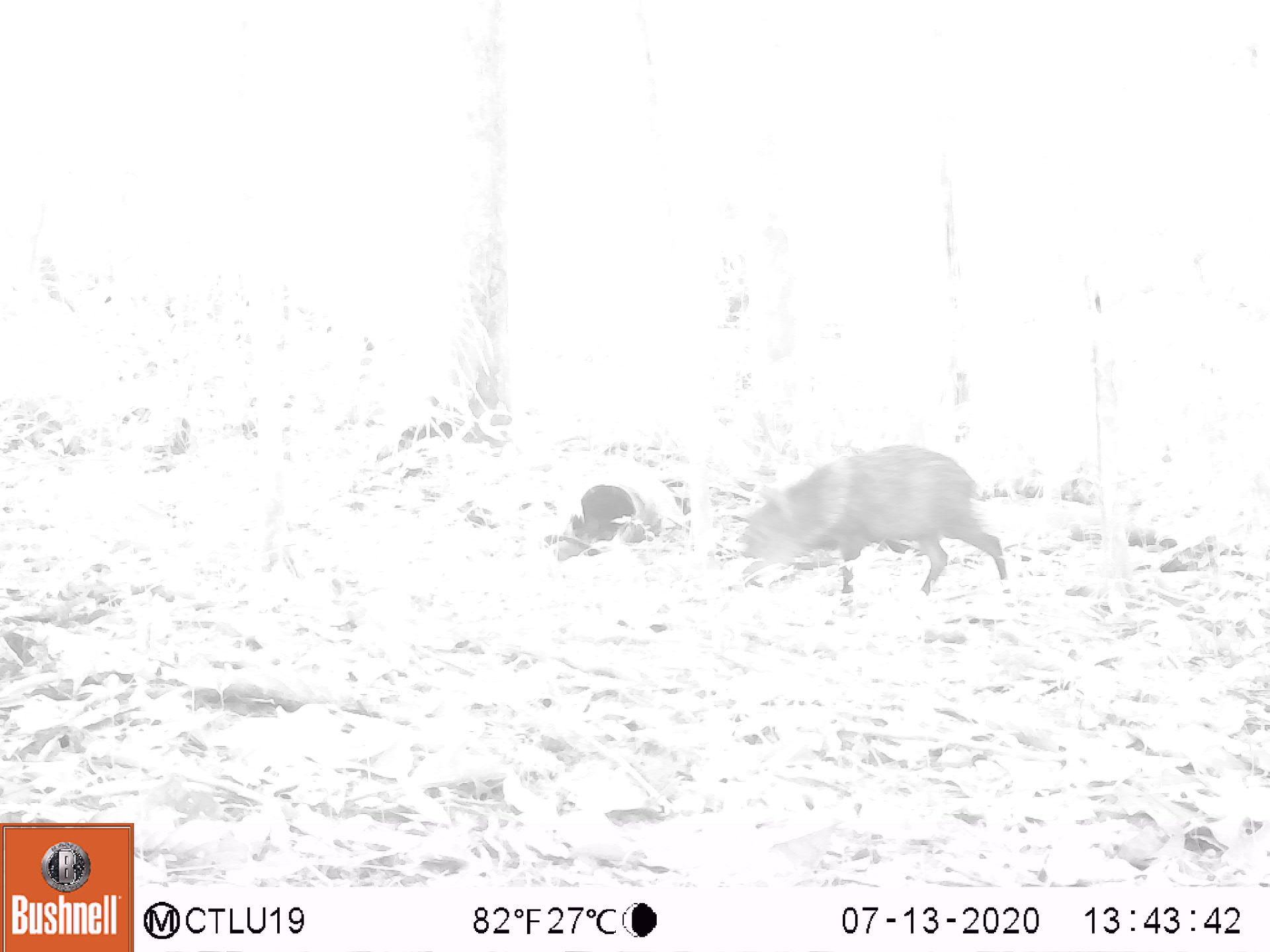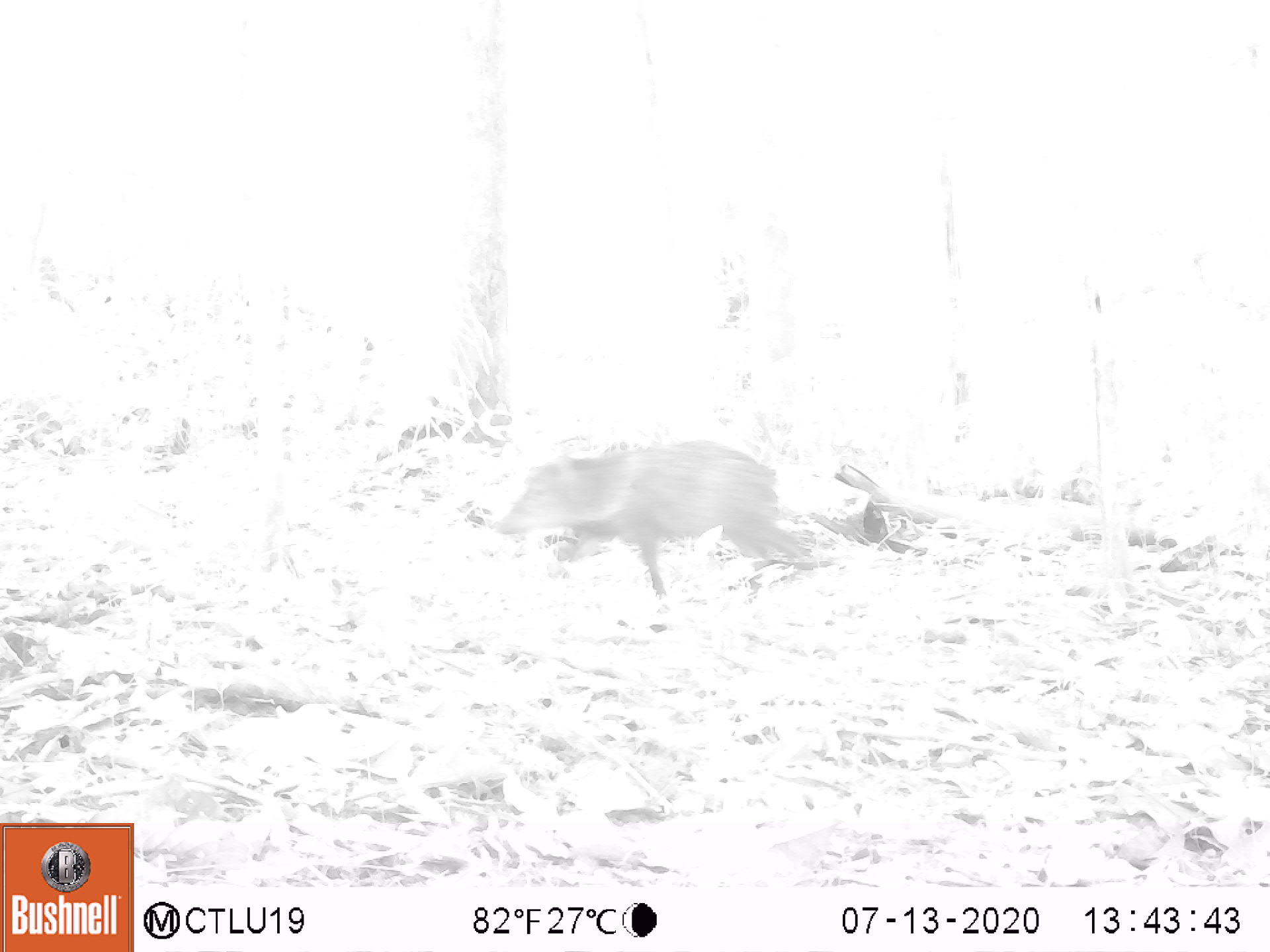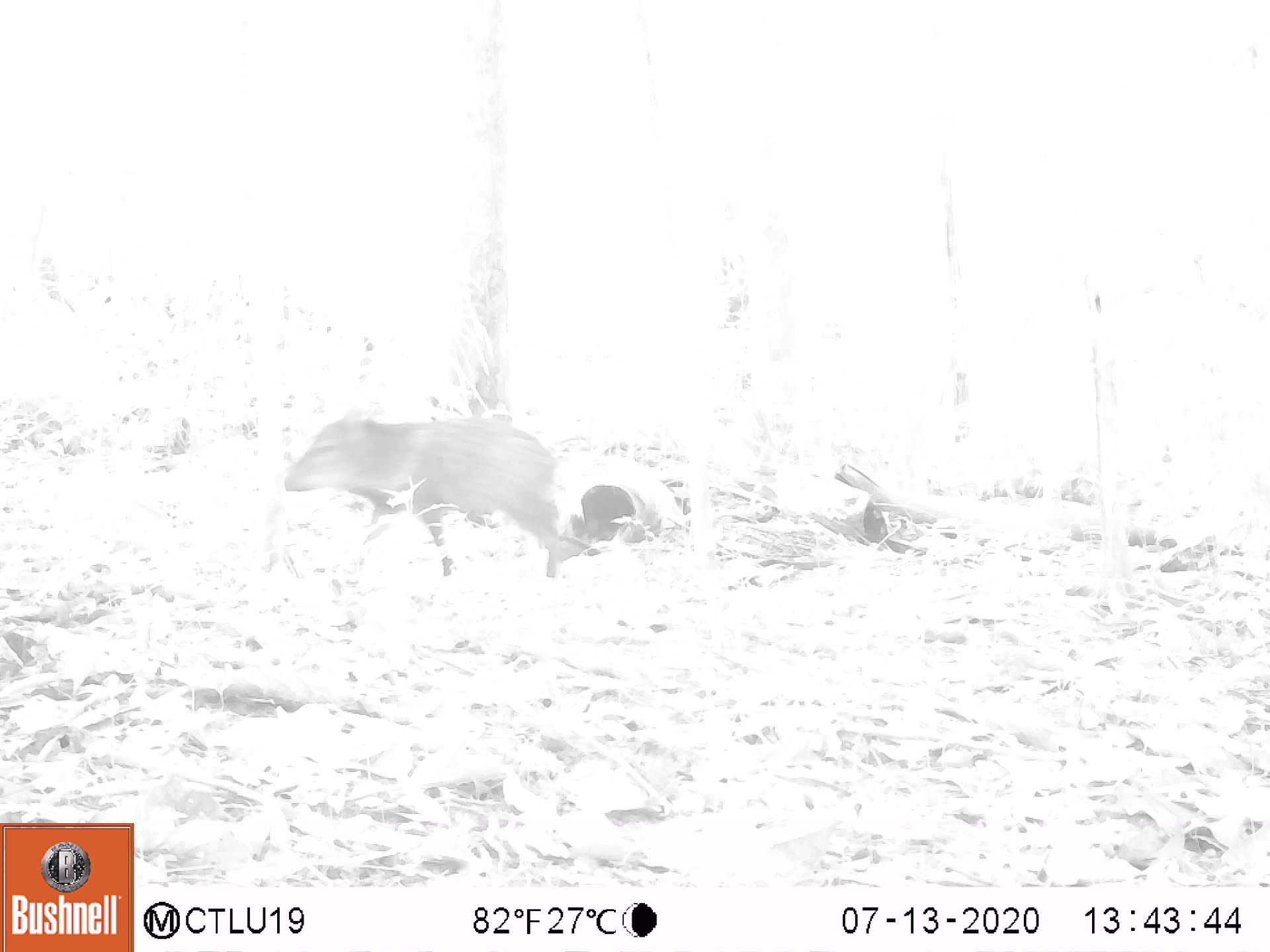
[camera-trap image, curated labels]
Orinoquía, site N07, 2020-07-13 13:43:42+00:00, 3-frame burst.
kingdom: Animalia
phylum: Chordata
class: Mammalia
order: Artiodactyla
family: Tayassuidae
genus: Pecari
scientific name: Pecari tajacu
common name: collared peccary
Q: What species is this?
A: Collared peccary (Pecari tajacu).